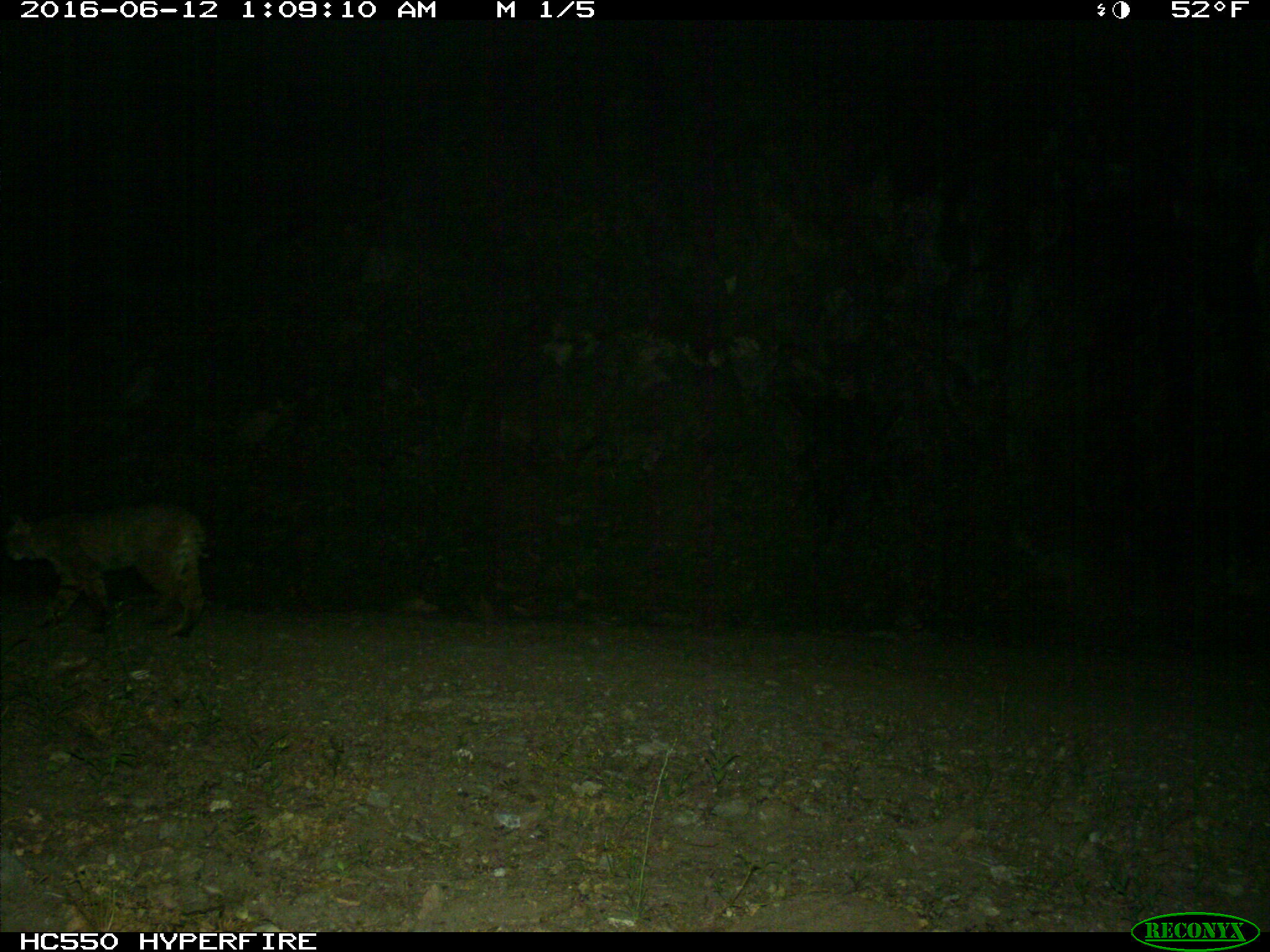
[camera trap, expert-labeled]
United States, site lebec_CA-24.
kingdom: Animalia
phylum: Chordata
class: Mammalia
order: Carnivora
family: Felidae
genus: Lynx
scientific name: Lynx rufus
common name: bobcat